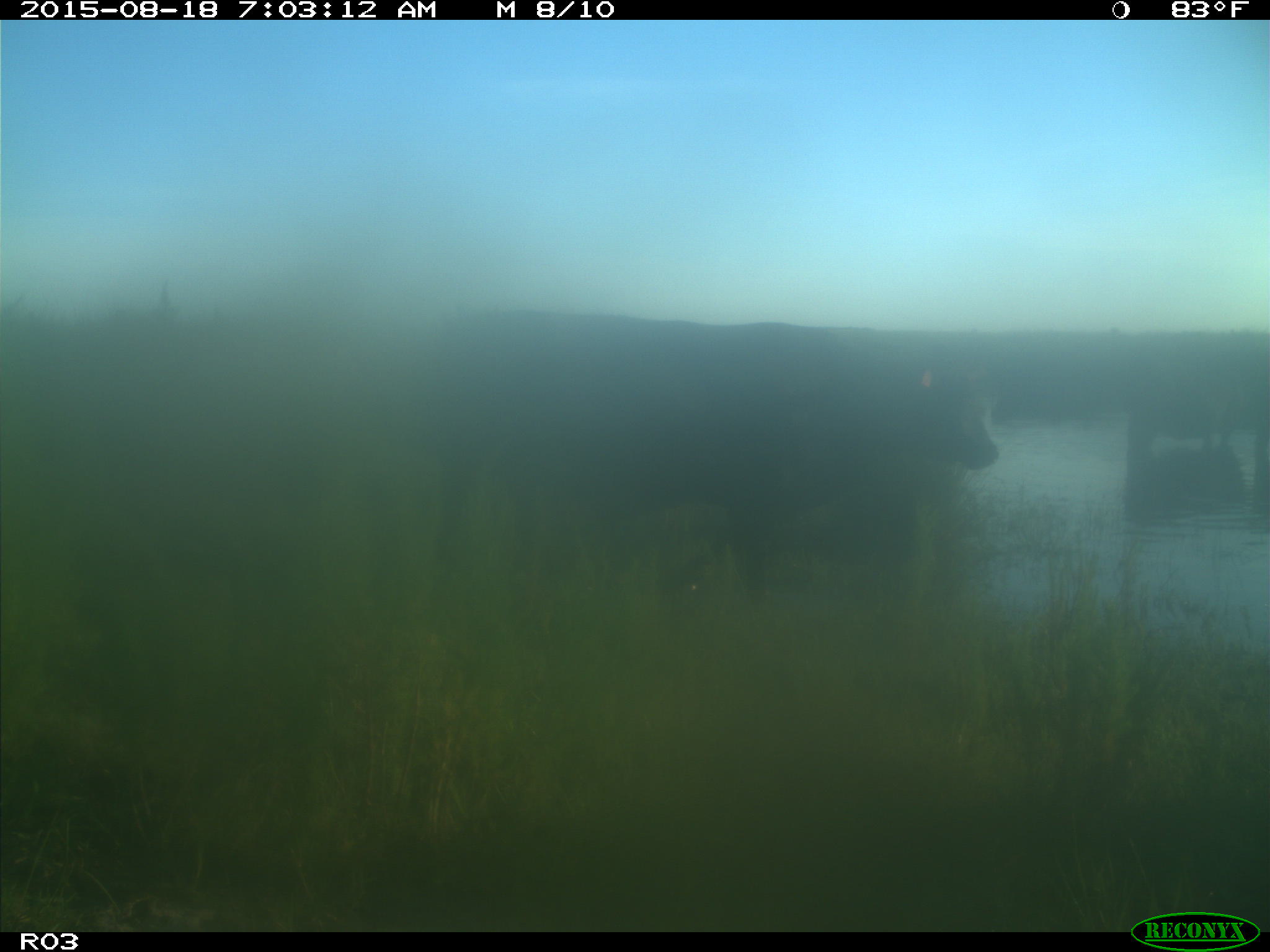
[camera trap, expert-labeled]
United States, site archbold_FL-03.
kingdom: Animalia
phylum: Chordata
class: Mammalia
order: Artiodactyla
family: Bovidae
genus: Bos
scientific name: Bos taurus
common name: domestic cow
Bos taurus (domestic cow).